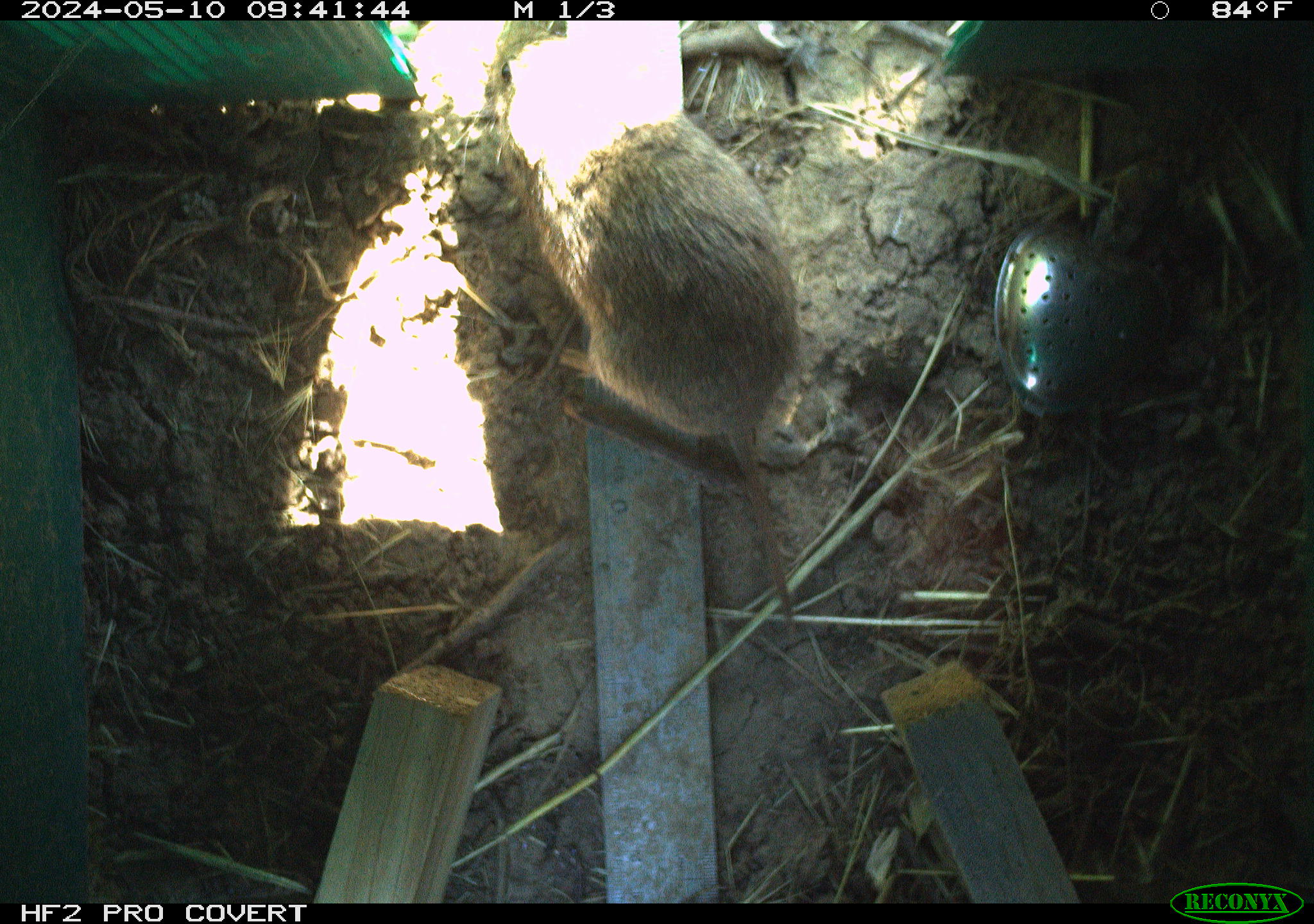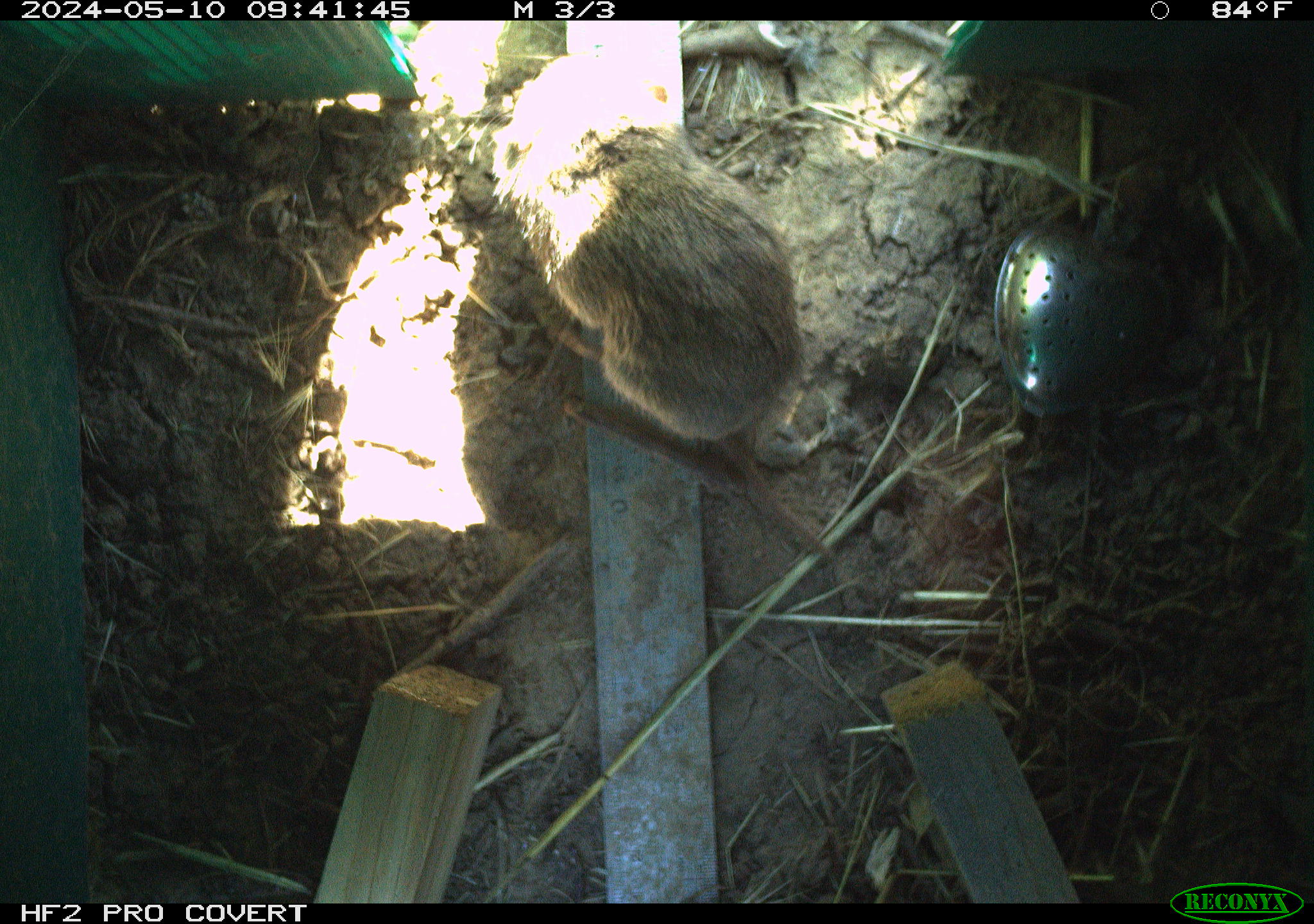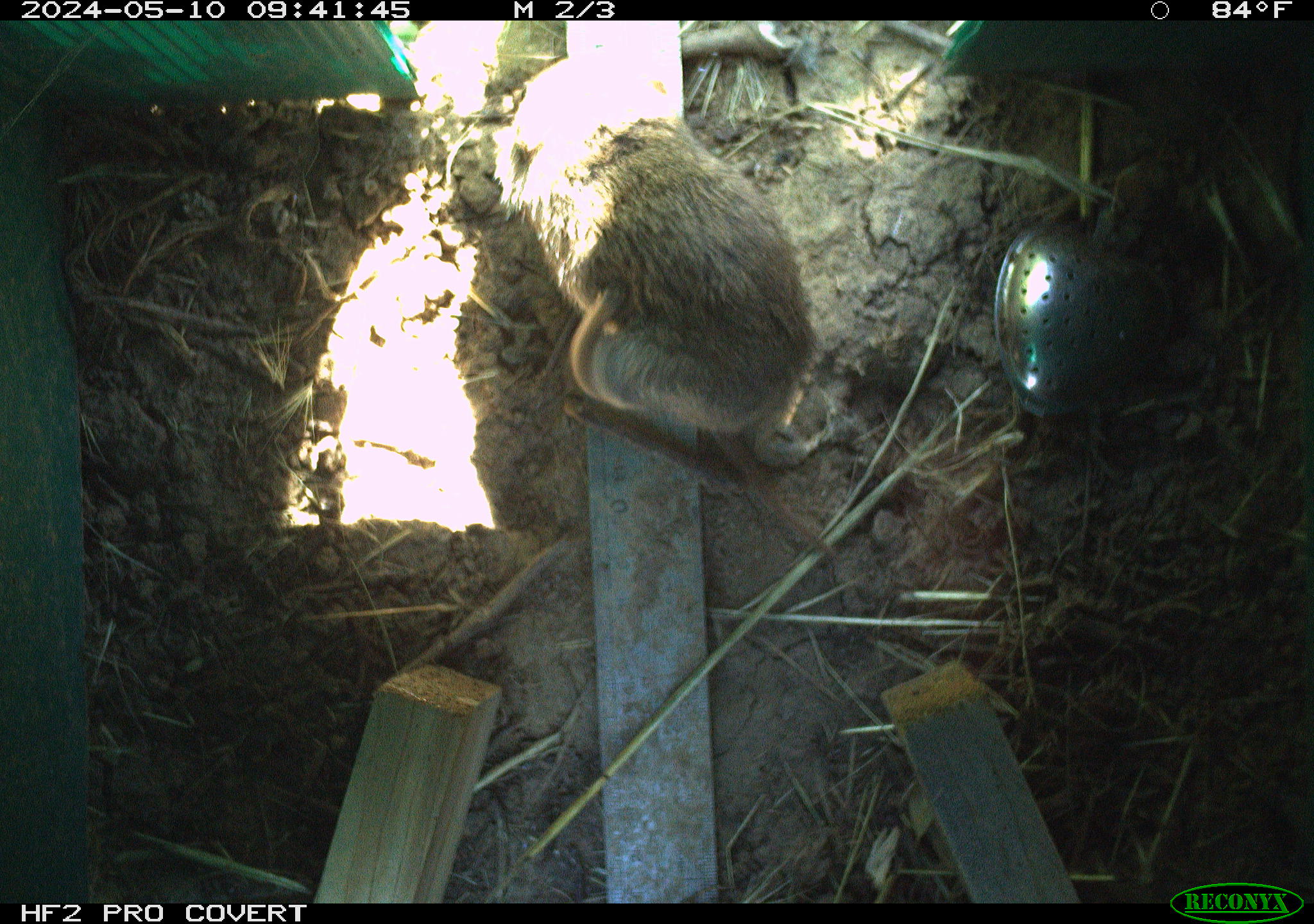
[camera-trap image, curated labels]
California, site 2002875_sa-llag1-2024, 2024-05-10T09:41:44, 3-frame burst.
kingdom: Animalia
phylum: Chordata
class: Mammalia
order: Rodentia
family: Cricetidae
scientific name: Arvicolinae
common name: voles, lemmings, and muskrats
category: arvicolinae subfamily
Arvicolinae subfamily (voles, lemmings, and muskrats) (Arvicolinae).